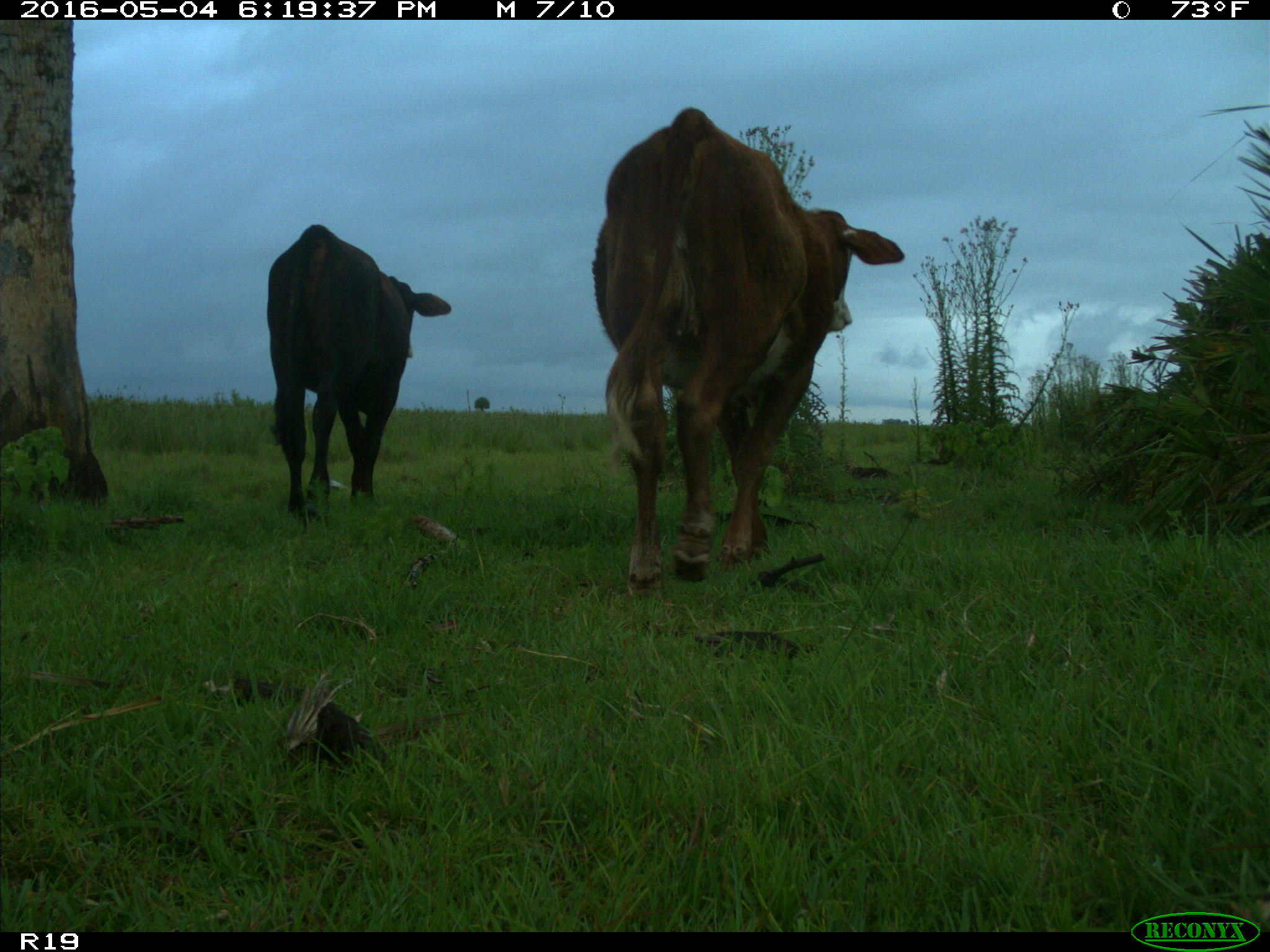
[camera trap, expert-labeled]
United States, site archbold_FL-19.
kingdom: Animalia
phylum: Chordata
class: Mammalia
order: Artiodactyla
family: Bovidae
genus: Bos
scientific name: Bos taurus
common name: domestic cow